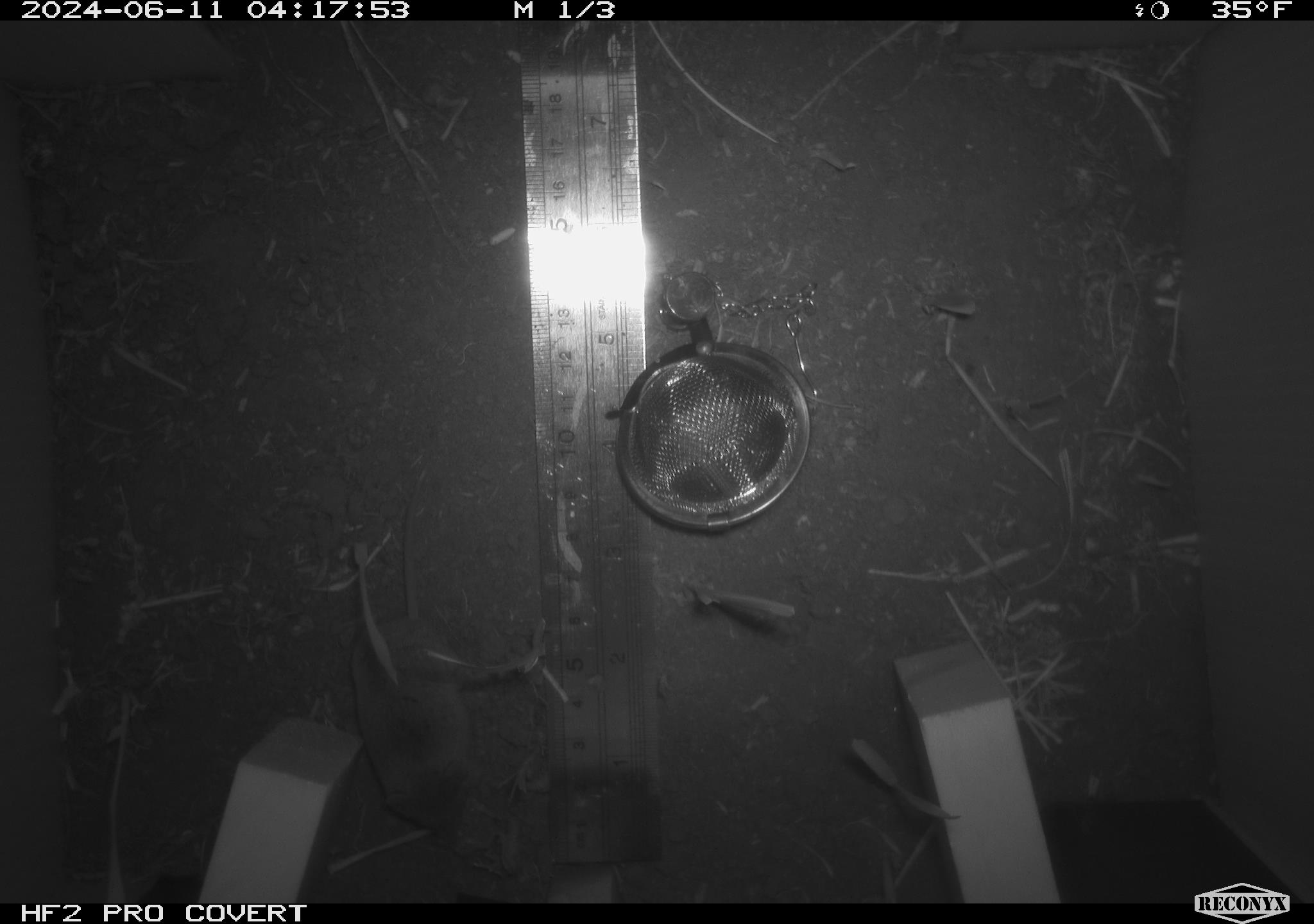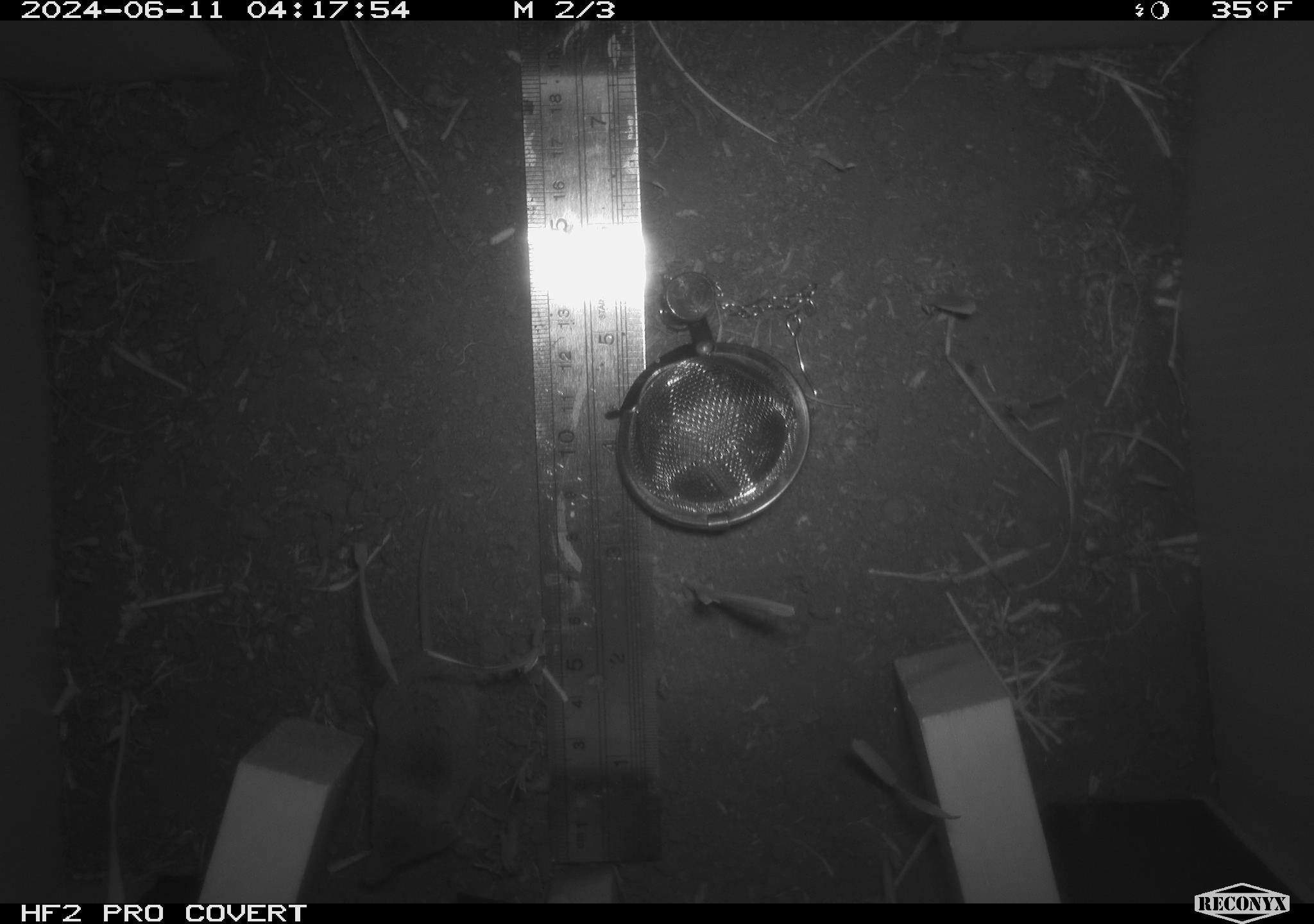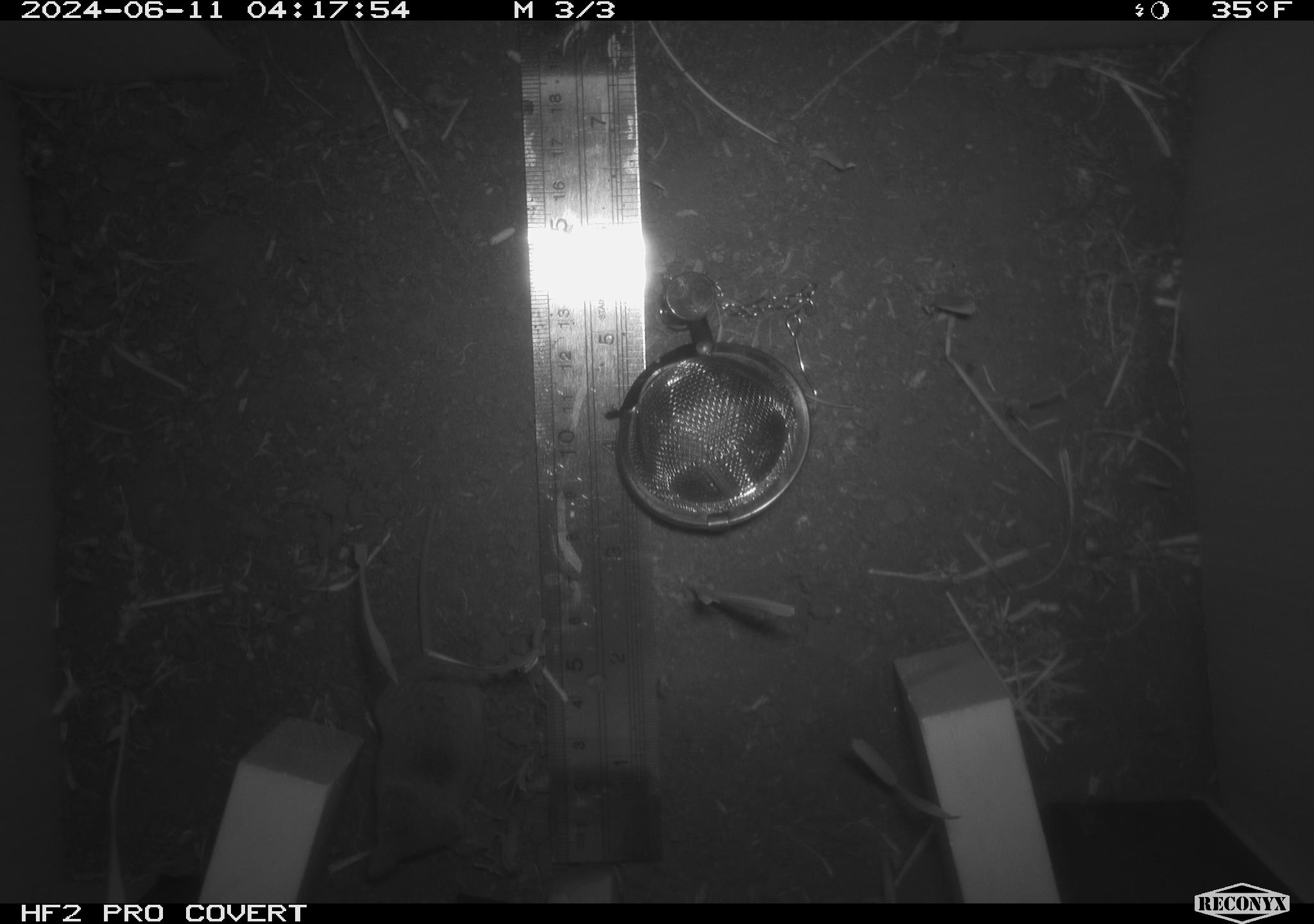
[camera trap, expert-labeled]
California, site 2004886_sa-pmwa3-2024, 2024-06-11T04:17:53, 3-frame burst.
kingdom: Animalia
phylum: Chordata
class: Mammalia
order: Eulipotyphla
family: Soricidae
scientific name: Soricidae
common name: shrews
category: soricidae family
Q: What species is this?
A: Soricidae family (shrews) (Soricidae).